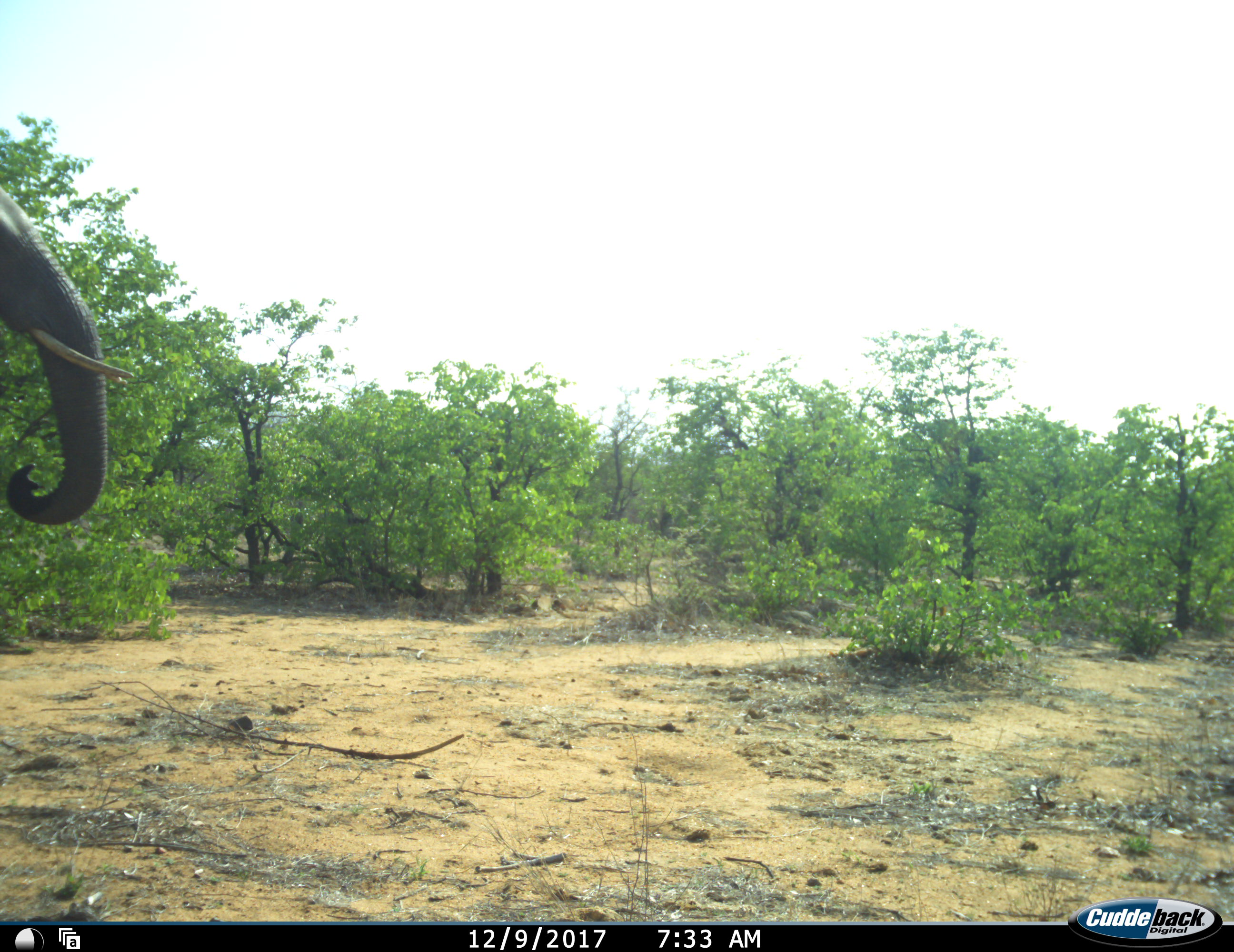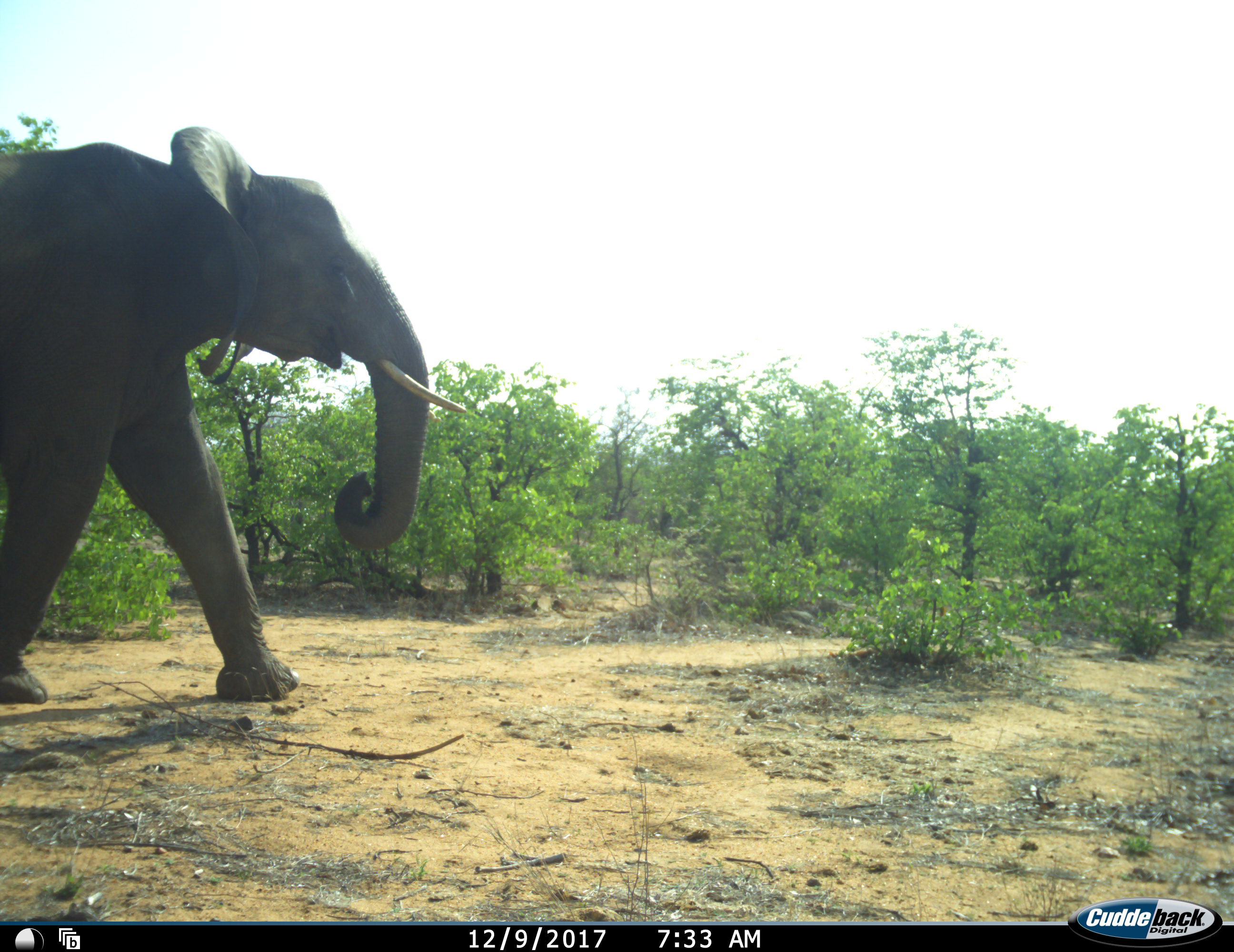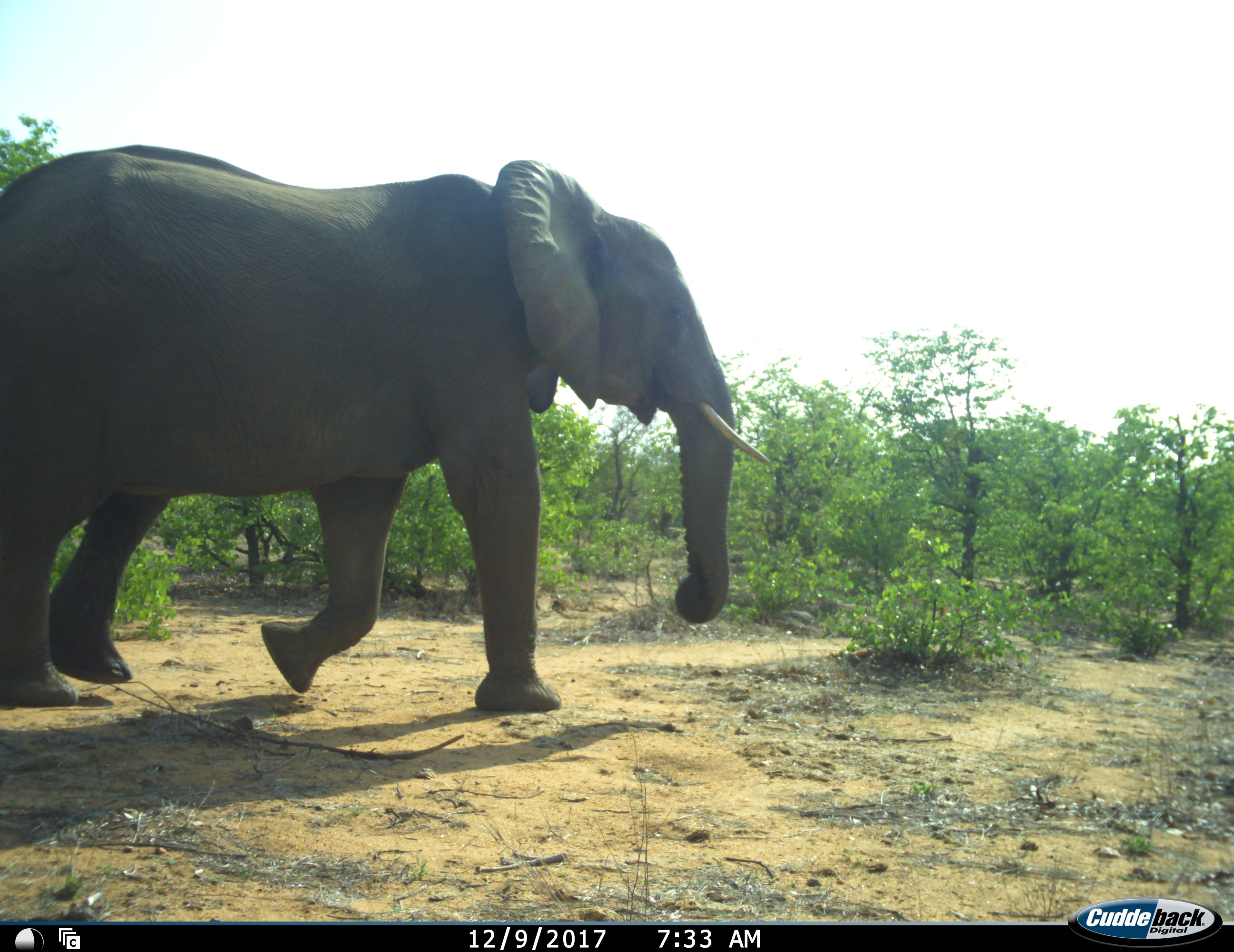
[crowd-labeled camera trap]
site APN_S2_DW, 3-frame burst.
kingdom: Animalia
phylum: Chordata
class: Mammalia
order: Proboscidea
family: Elephantidae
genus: Loxodonta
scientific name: Loxodonta africana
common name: african bush elephant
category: elephant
Elephant (african bush elephant) (Loxodonta africana), count 1. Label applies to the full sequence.